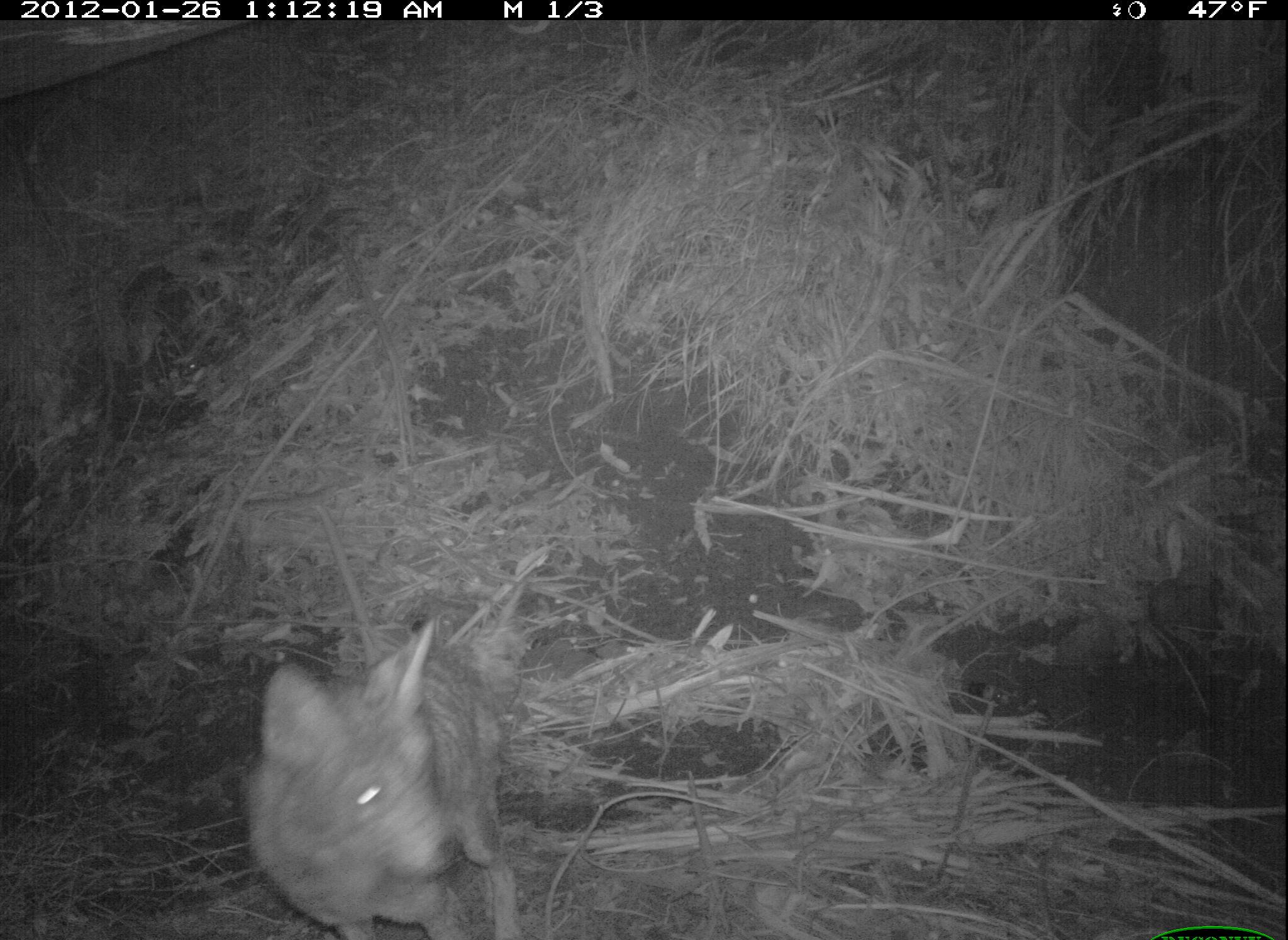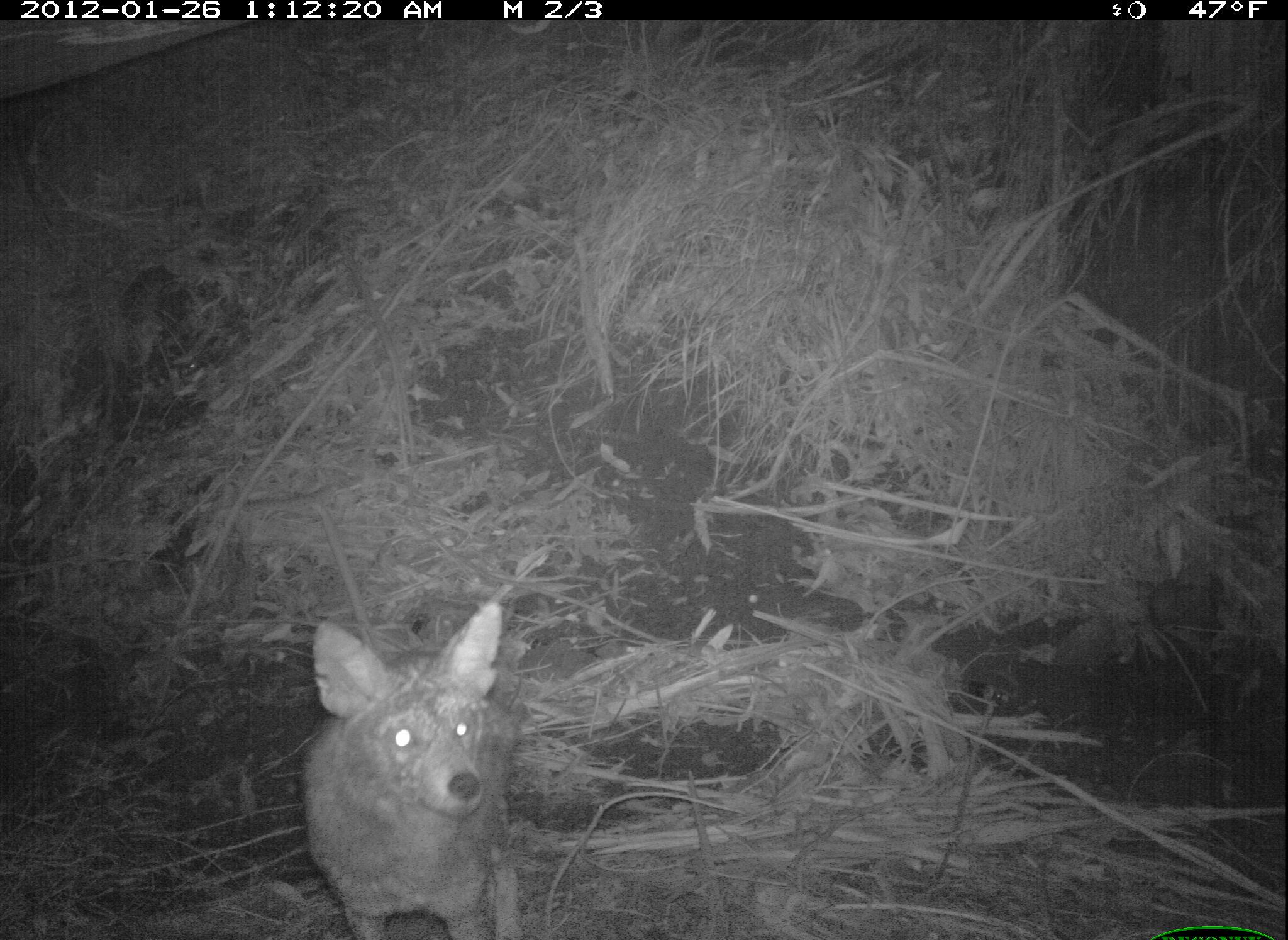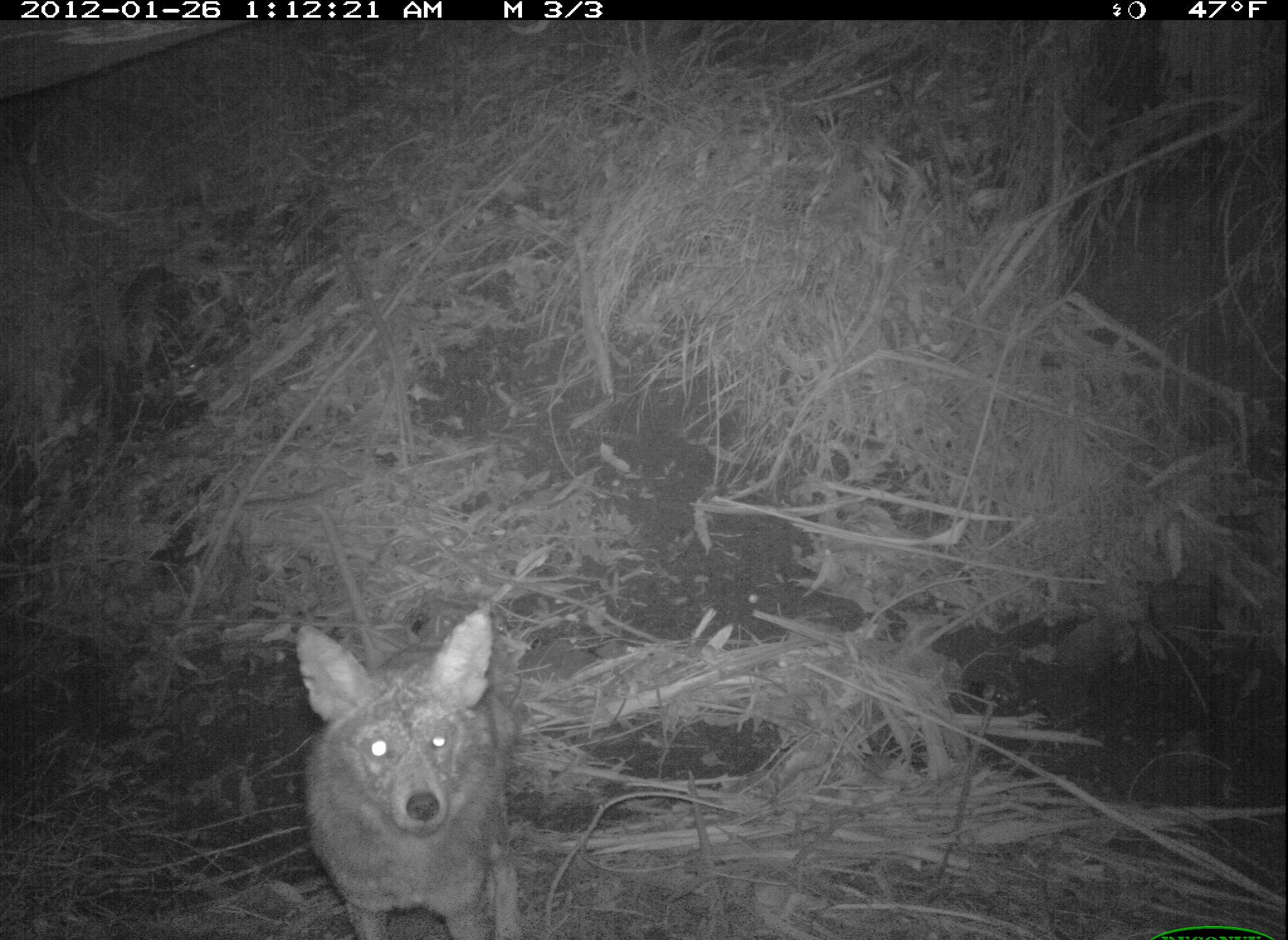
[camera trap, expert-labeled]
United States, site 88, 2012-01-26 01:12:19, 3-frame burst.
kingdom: Animalia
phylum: Chordata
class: Mammalia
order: Carnivora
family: Canidae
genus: Canis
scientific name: Canis latrans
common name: coyote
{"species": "coyote (Canis latrans)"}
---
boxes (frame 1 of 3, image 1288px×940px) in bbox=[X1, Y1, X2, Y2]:
coyote: bbox=[240, 609, 530, 940]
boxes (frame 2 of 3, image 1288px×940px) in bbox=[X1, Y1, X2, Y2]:
coyote: bbox=[288, 585, 539, 940]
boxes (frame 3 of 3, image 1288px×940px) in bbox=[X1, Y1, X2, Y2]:
coyote: bbox=[272, 538, 564, 931]